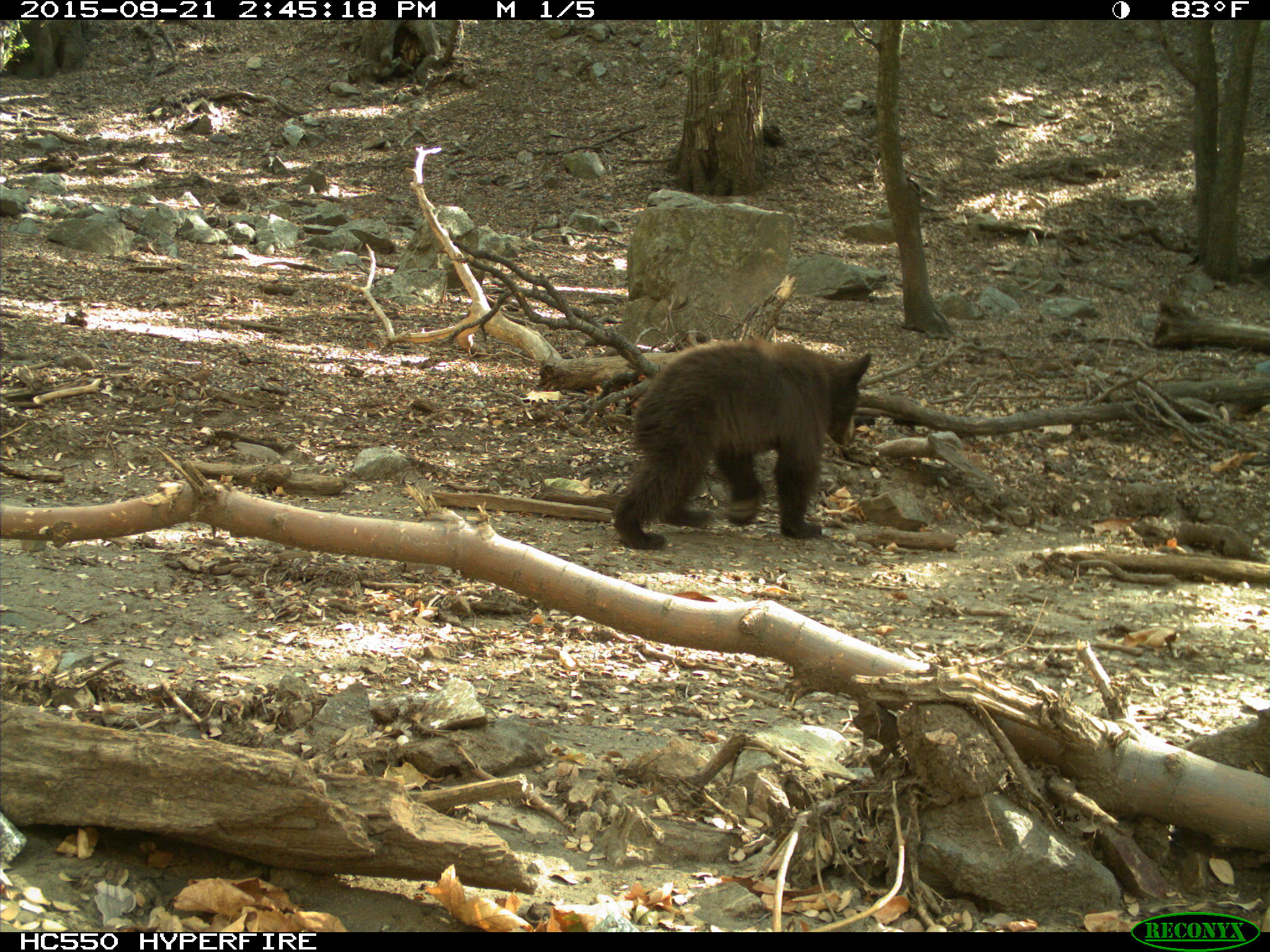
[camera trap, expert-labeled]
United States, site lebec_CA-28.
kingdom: Animalia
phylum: Chordata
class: Mammalia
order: Carnivora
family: Ursidae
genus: Ursus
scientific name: Ursus americanus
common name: american black bear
Ursus americanus (american black bear).